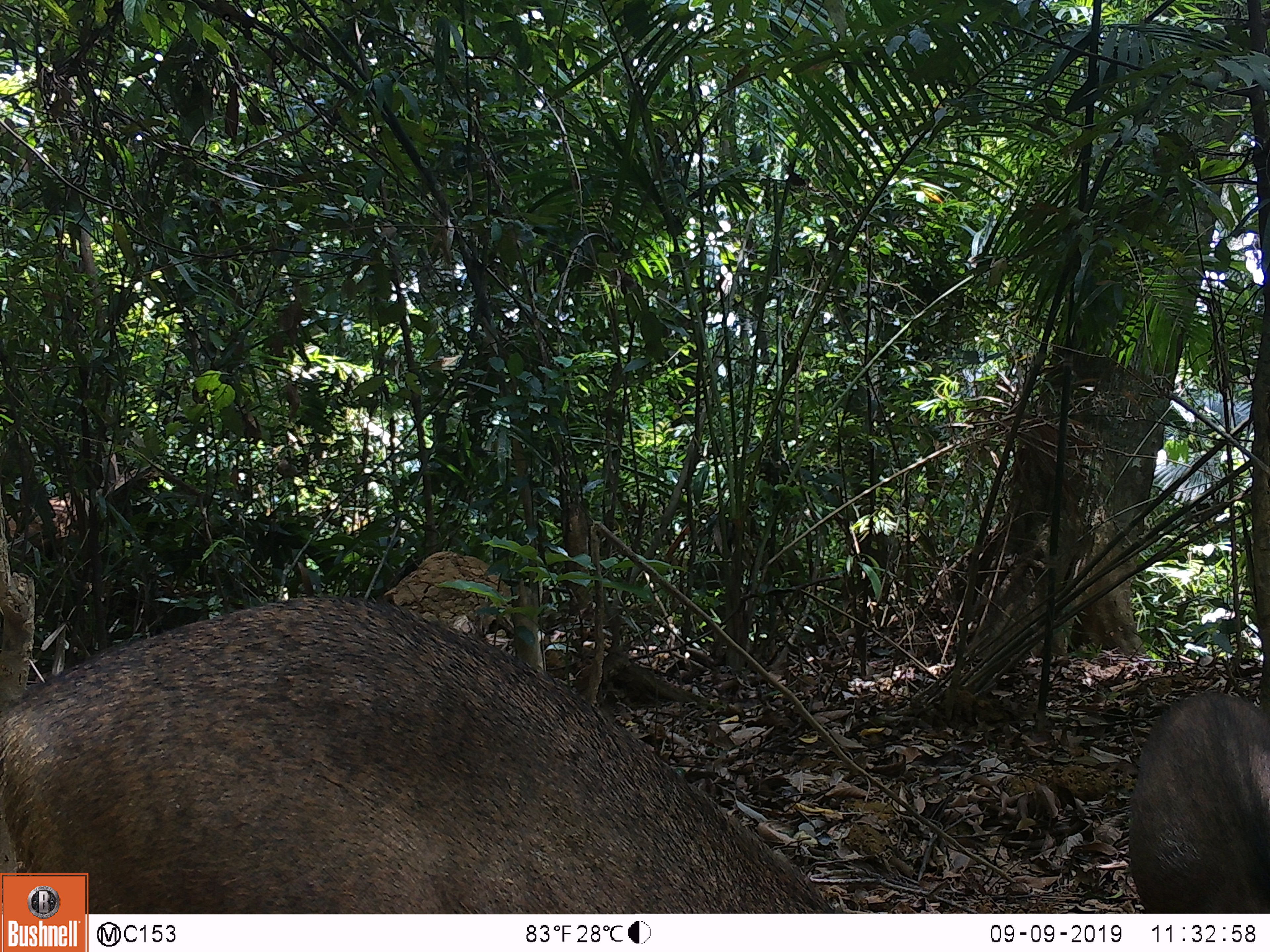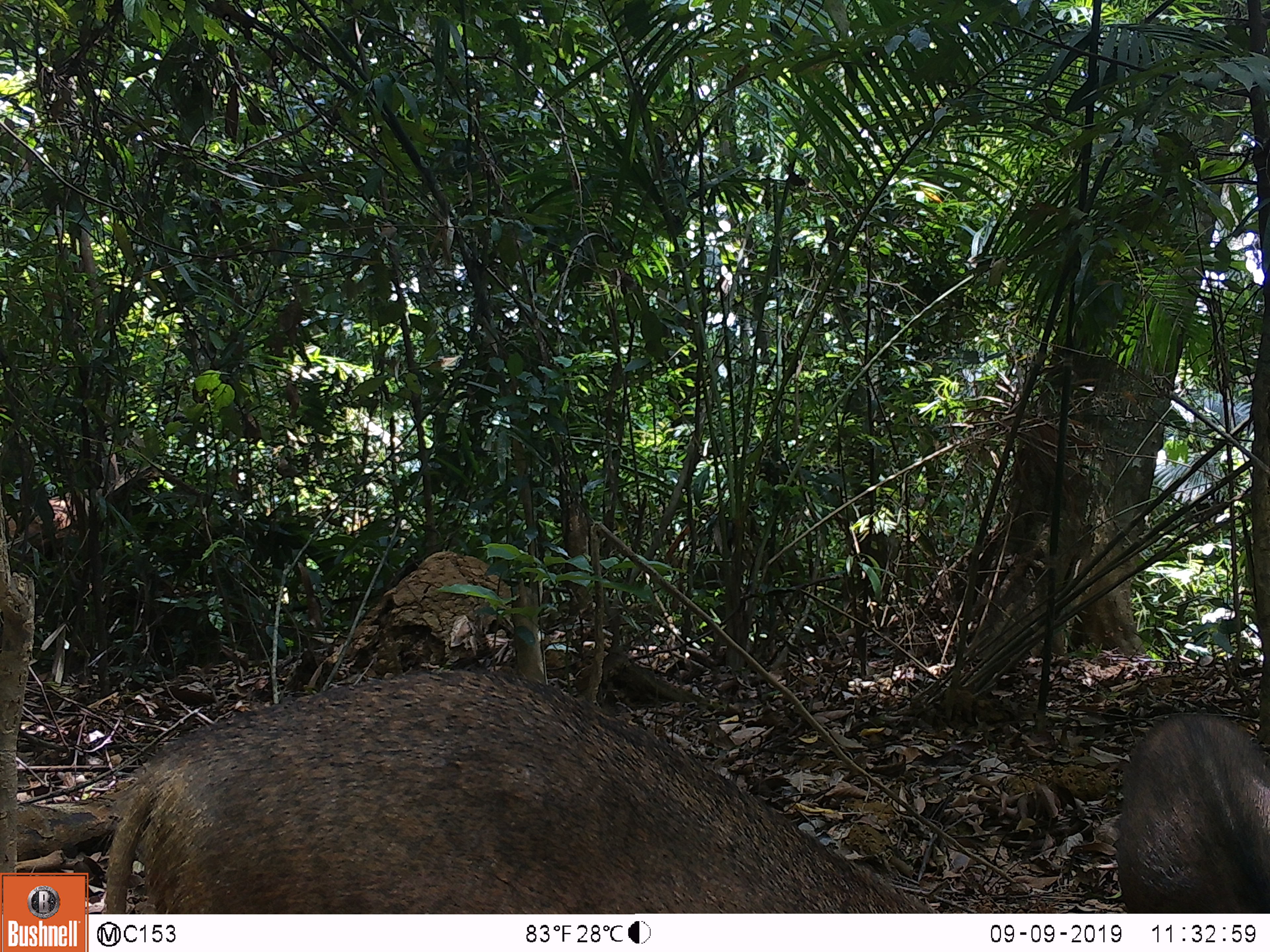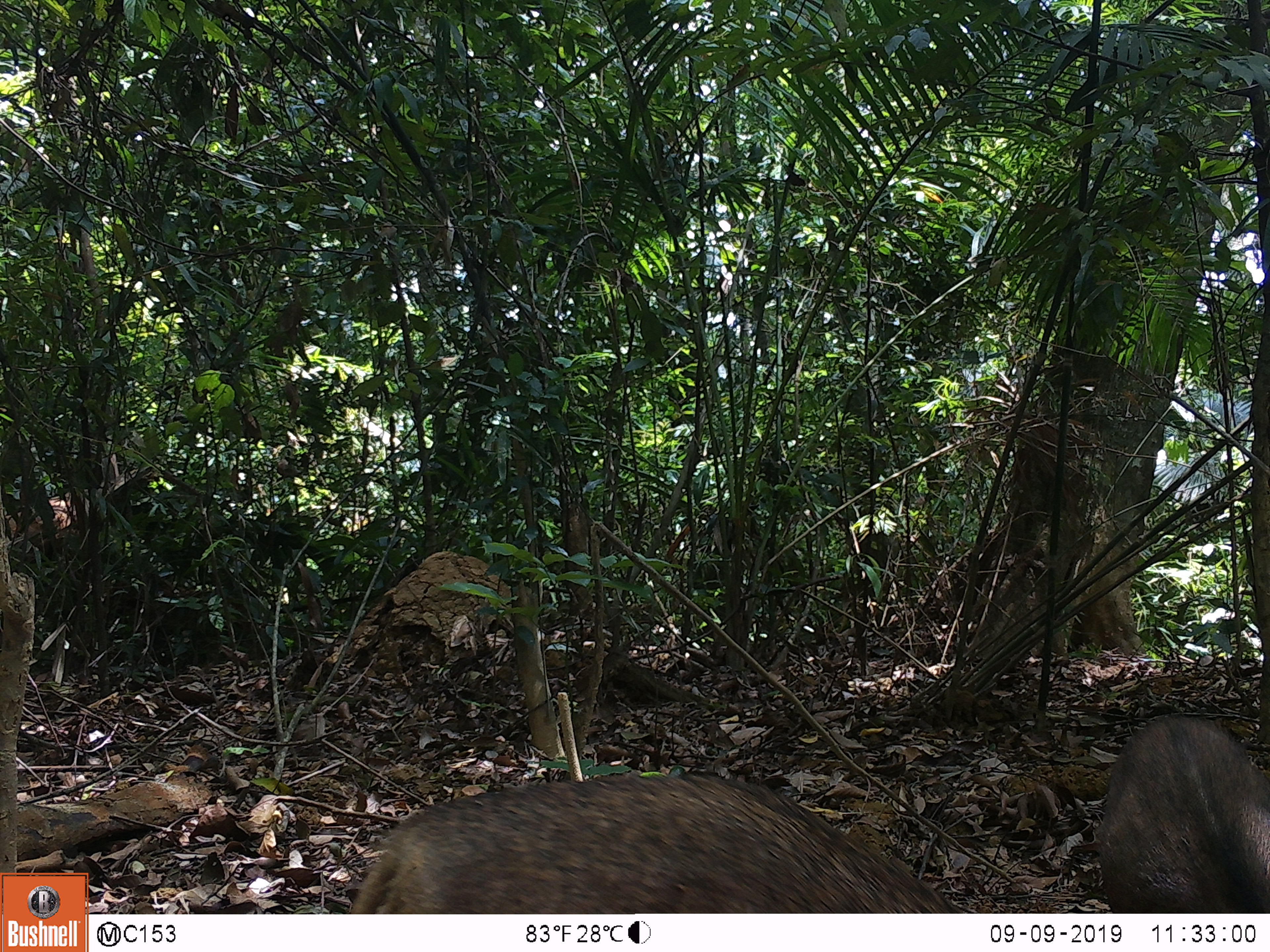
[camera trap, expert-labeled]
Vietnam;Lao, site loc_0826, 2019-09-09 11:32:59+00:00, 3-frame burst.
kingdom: Animalia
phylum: Chordata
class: Mammalia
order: Artiodactyla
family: Suidae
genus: Sus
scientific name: Sus scrofa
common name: eurasian wild pig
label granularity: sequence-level